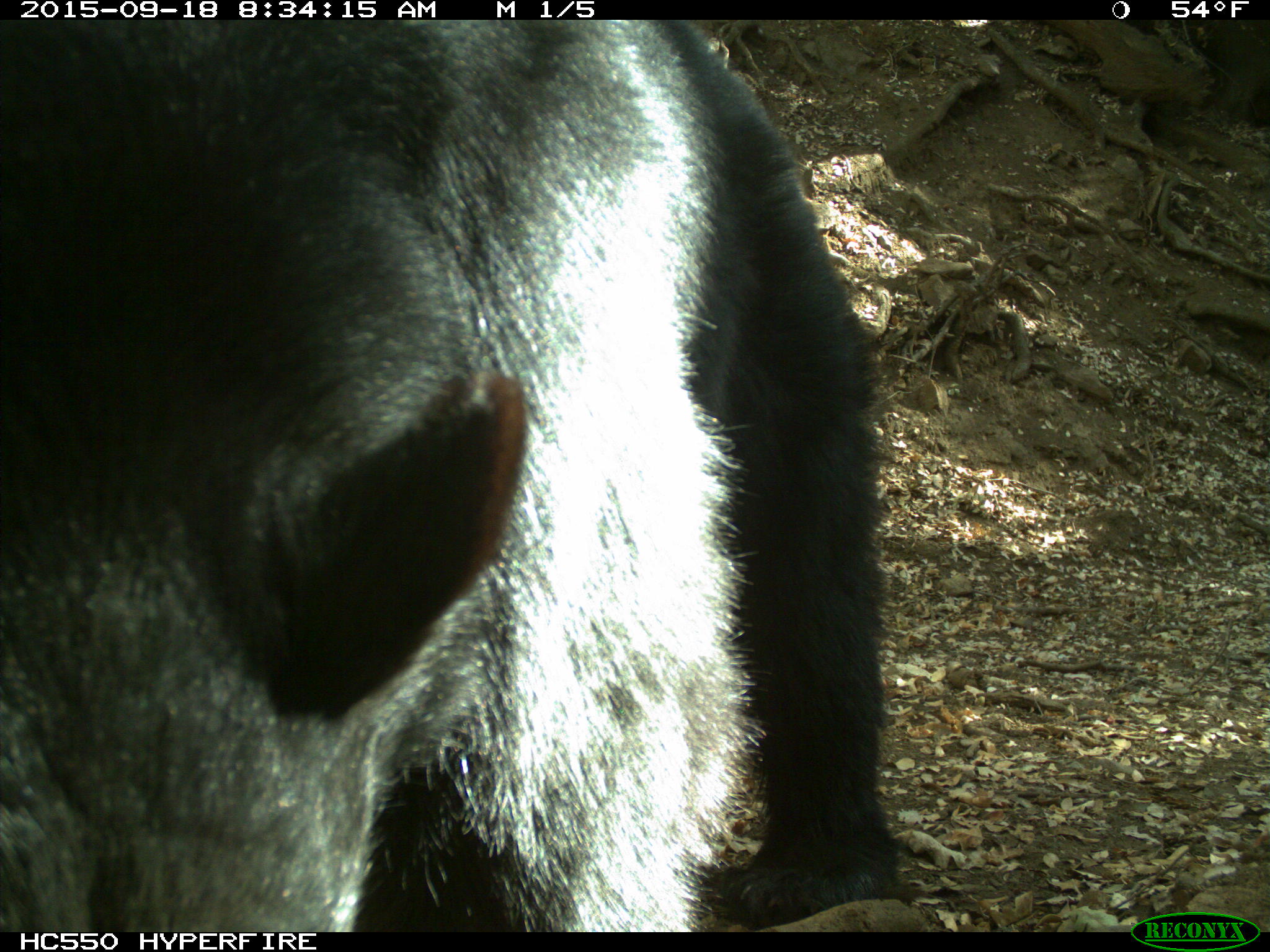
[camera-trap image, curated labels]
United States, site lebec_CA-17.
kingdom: Animalia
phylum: Chordata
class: Mammalia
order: Carnivora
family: Ursidae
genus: Ursus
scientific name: Ursus americanus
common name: american black bear